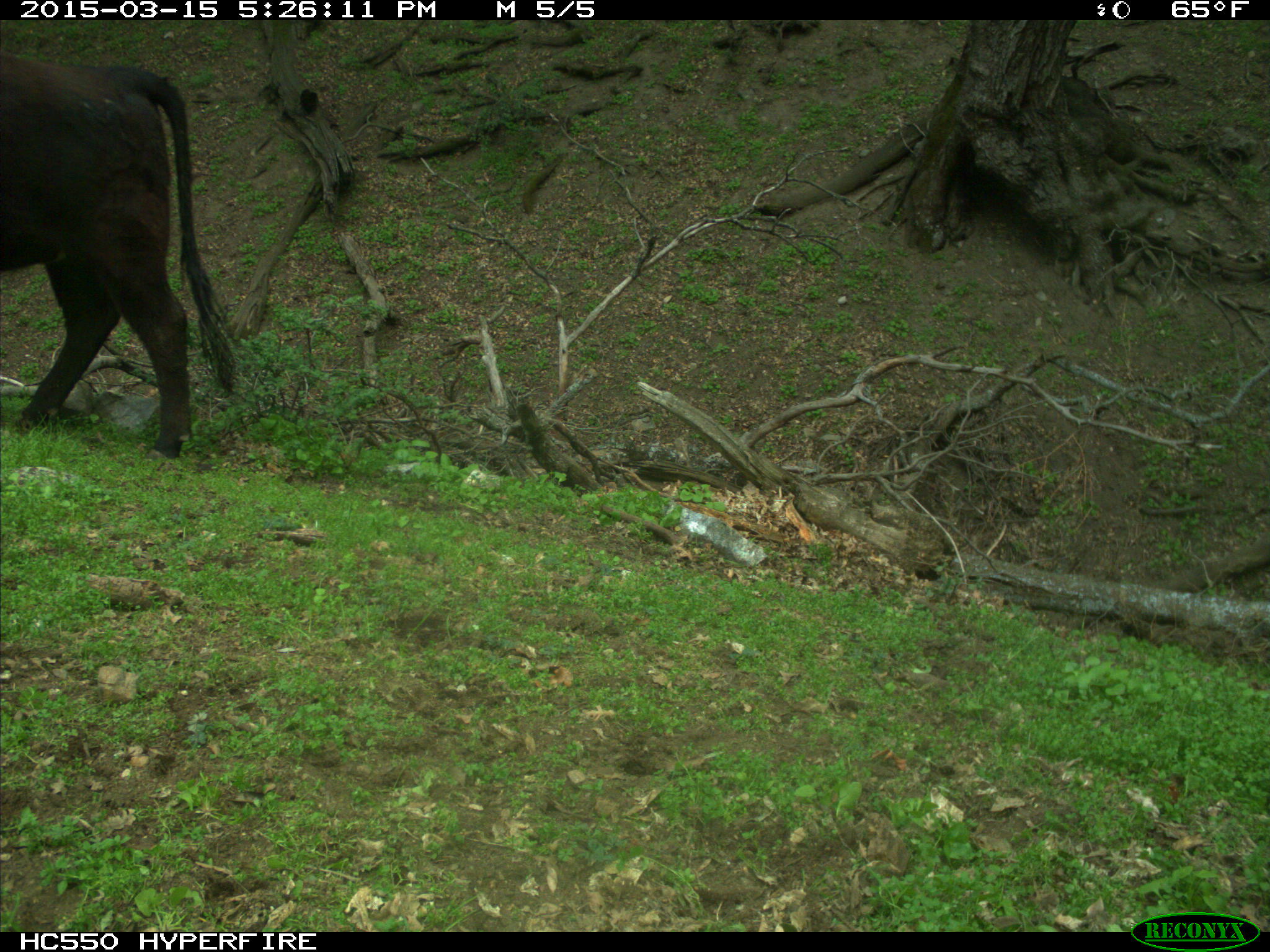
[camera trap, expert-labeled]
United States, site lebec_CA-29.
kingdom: Animalia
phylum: Chordata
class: Mammalia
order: Artiodactyla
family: Bovidae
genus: Bos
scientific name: Bos taurus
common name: domestic cow